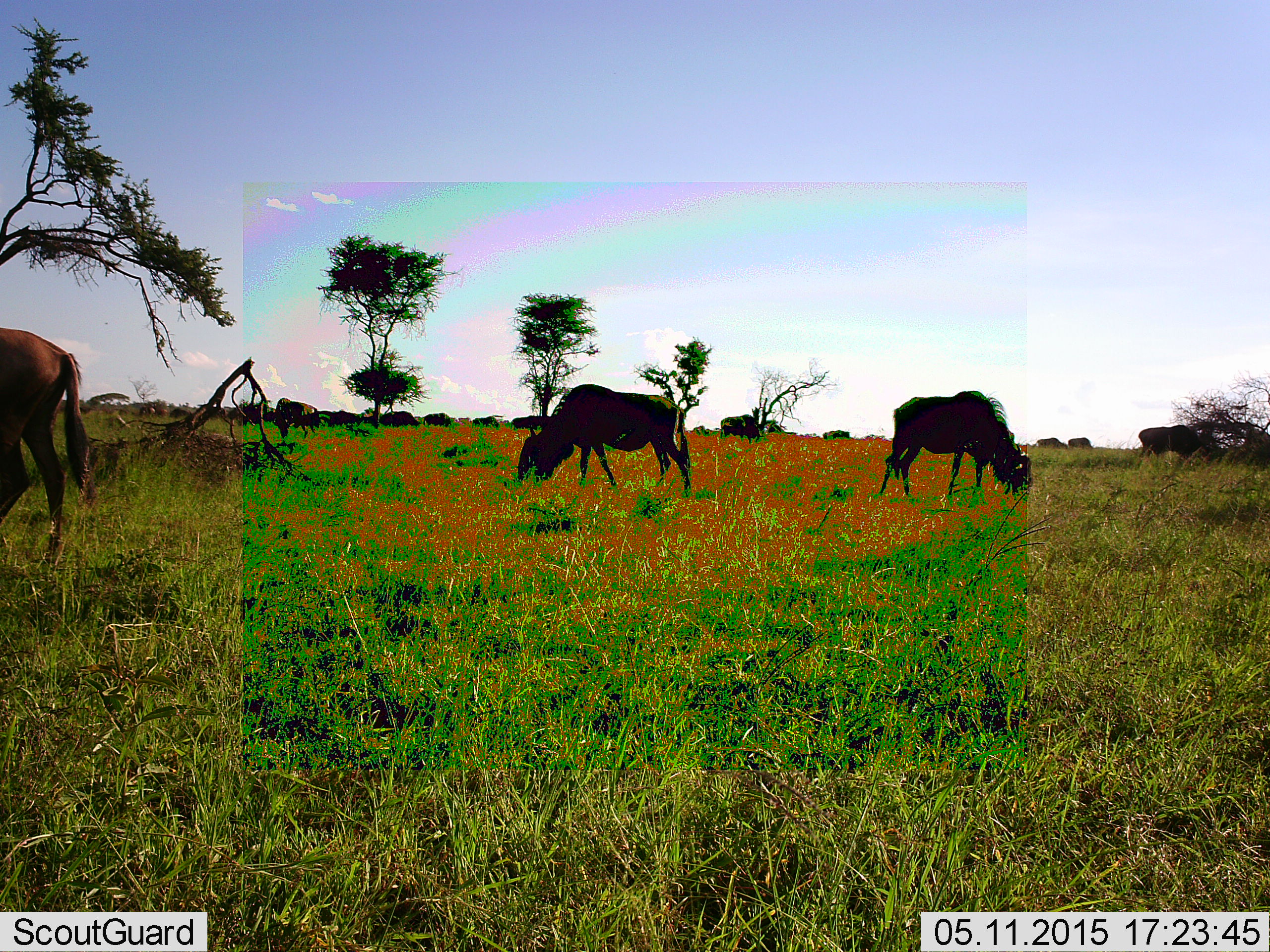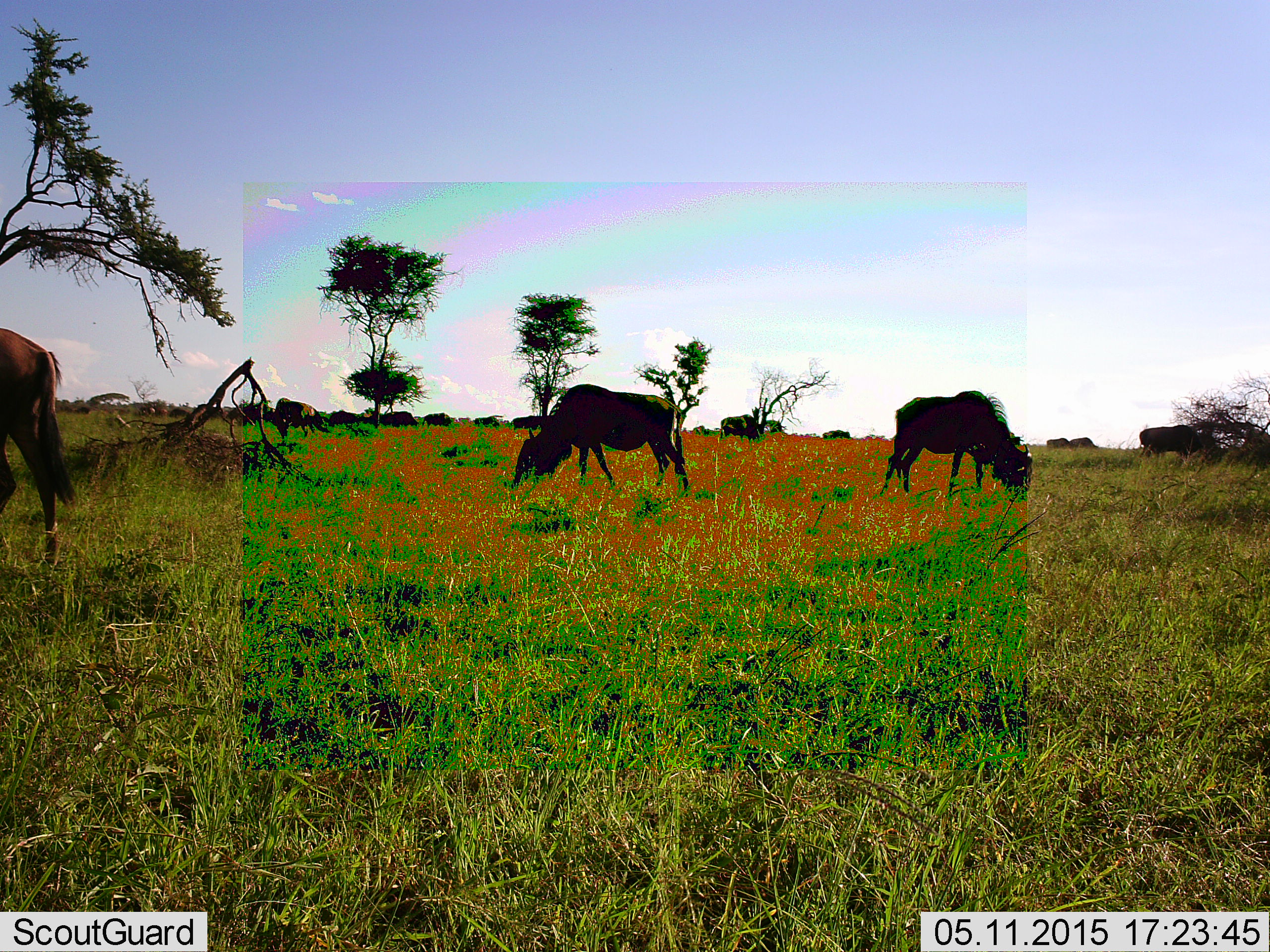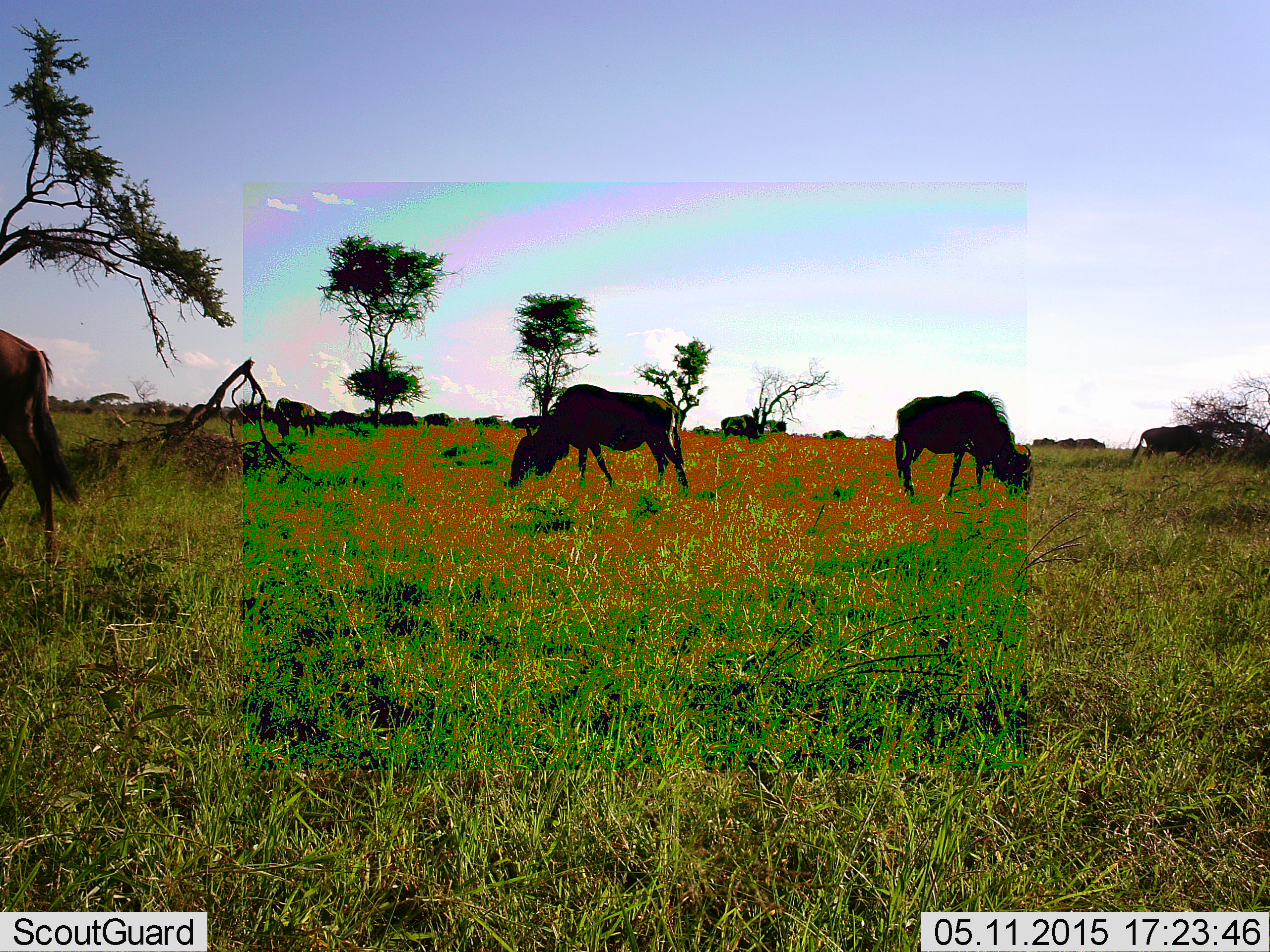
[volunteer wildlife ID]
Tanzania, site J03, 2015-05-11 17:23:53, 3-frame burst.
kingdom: Animalia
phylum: Chordata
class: Mammalia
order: Artiodactyla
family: Bovidae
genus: Connochaetes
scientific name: Connochaetes taurinus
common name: blue wildebeest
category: wildebeest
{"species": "wildebeest (blue wildebeest) (Connochaetes taurinus)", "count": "11-50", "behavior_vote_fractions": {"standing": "30%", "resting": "10%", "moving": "20%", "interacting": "0%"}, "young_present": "0%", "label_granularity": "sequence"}